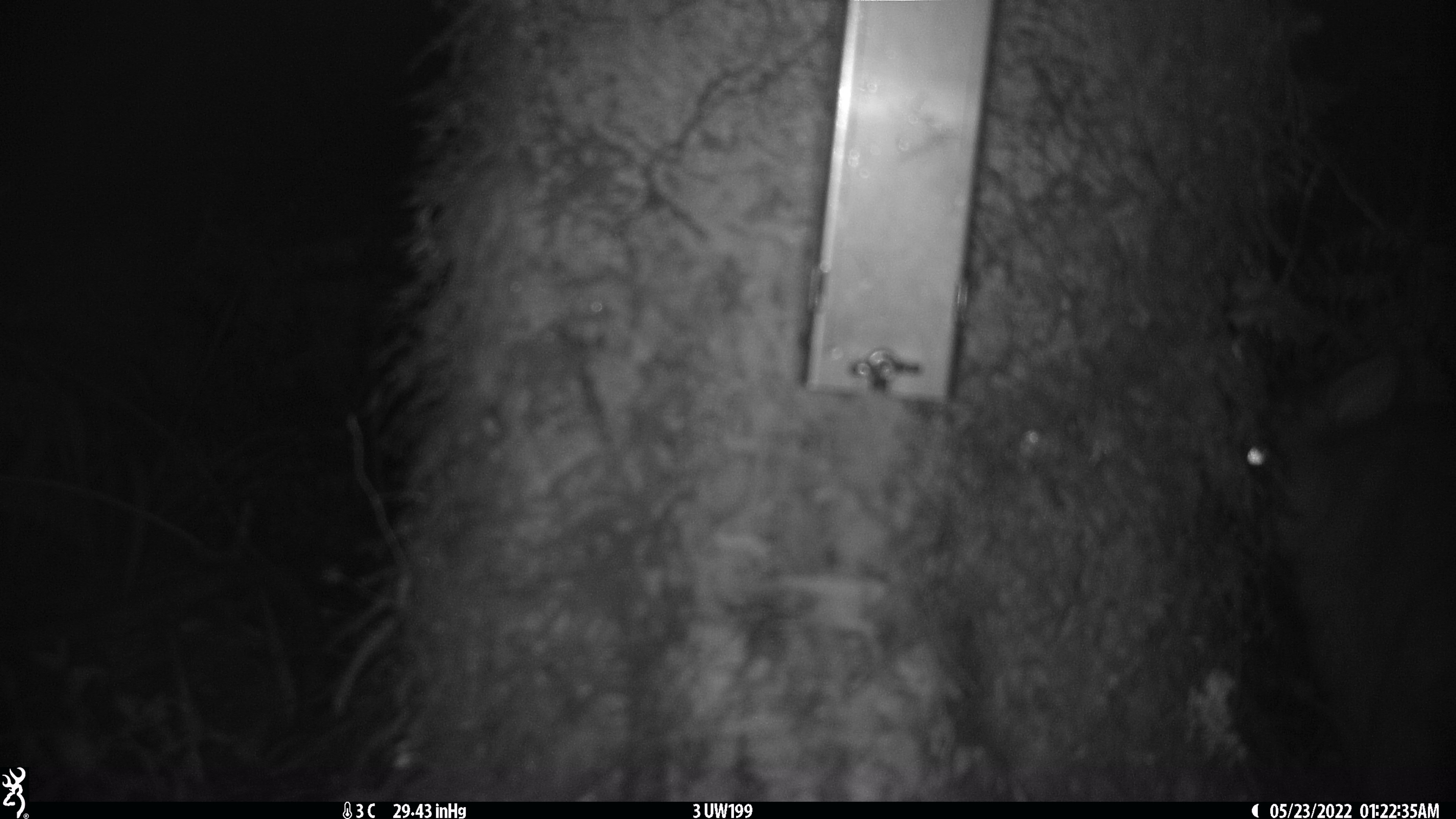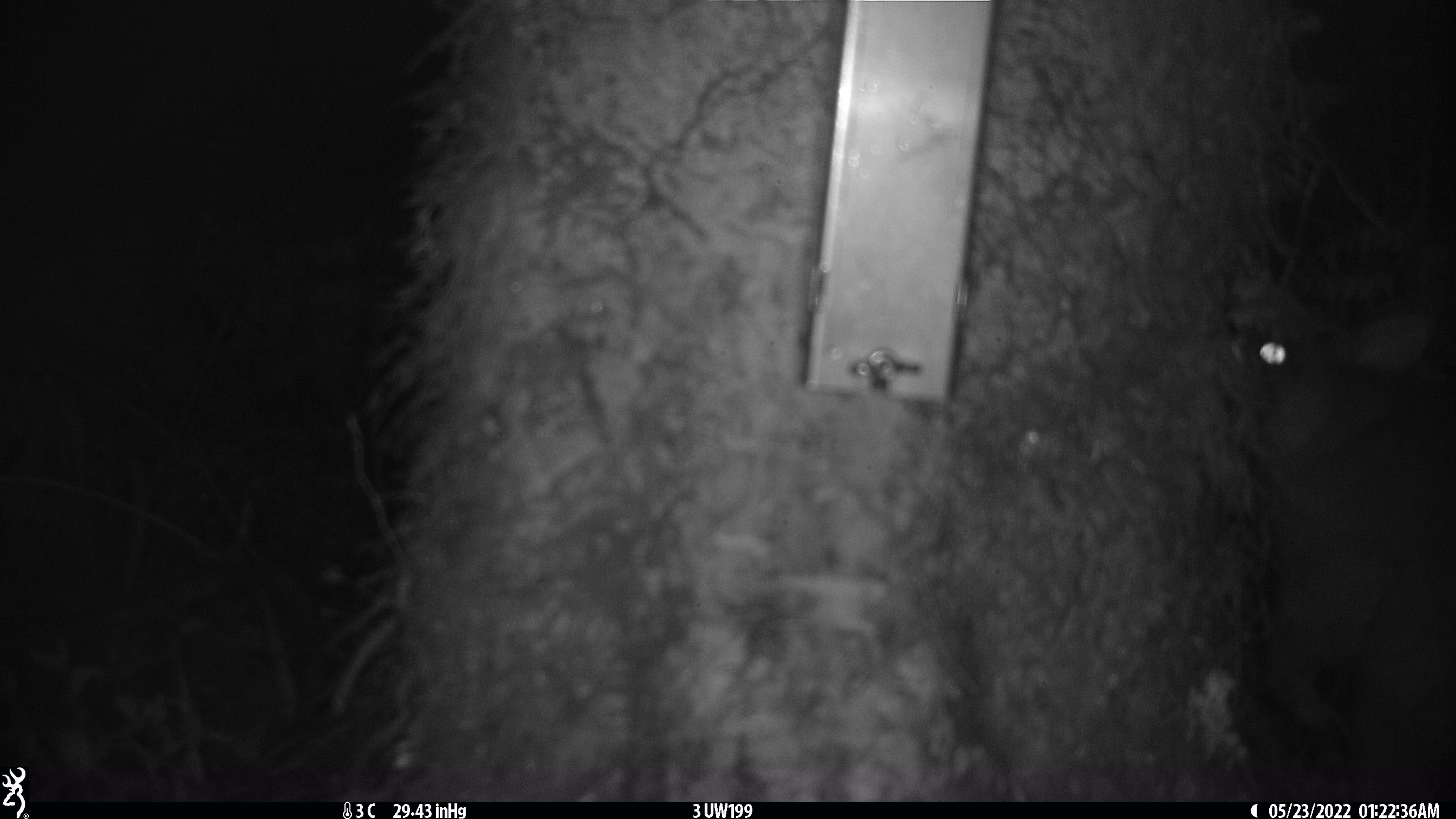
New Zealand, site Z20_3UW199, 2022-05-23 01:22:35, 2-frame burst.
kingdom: Animalia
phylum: Chordata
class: Mammalia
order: Diprotodontia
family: Phalangeridae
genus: Trichosurus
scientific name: Trichosurus vulpecula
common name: common brushtail possum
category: possum